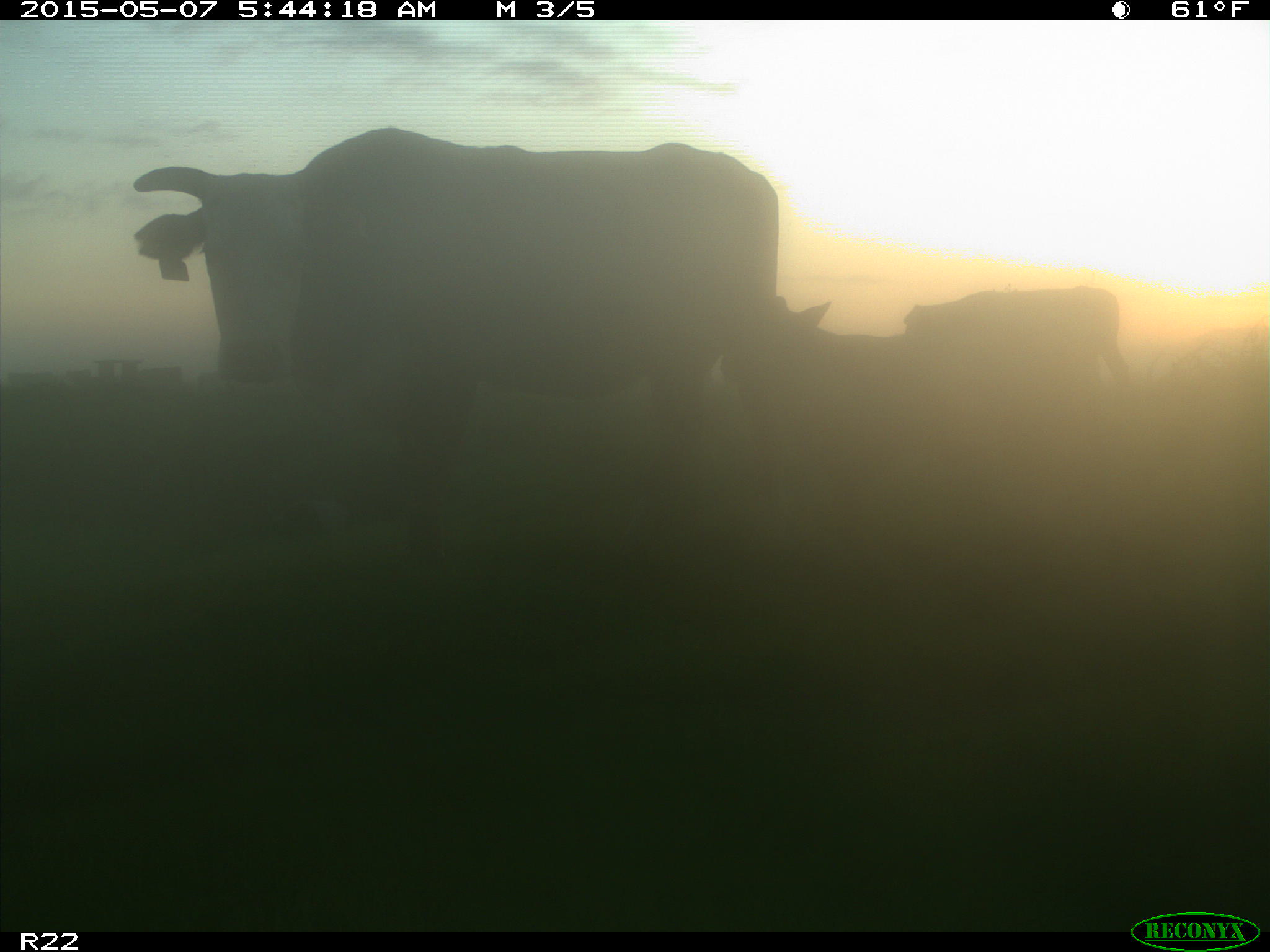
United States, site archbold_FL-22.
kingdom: Animalia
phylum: Chordata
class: Mammalia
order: Artiodactyla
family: Bovidae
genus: Bos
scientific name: Bos taurus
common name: domestic cow